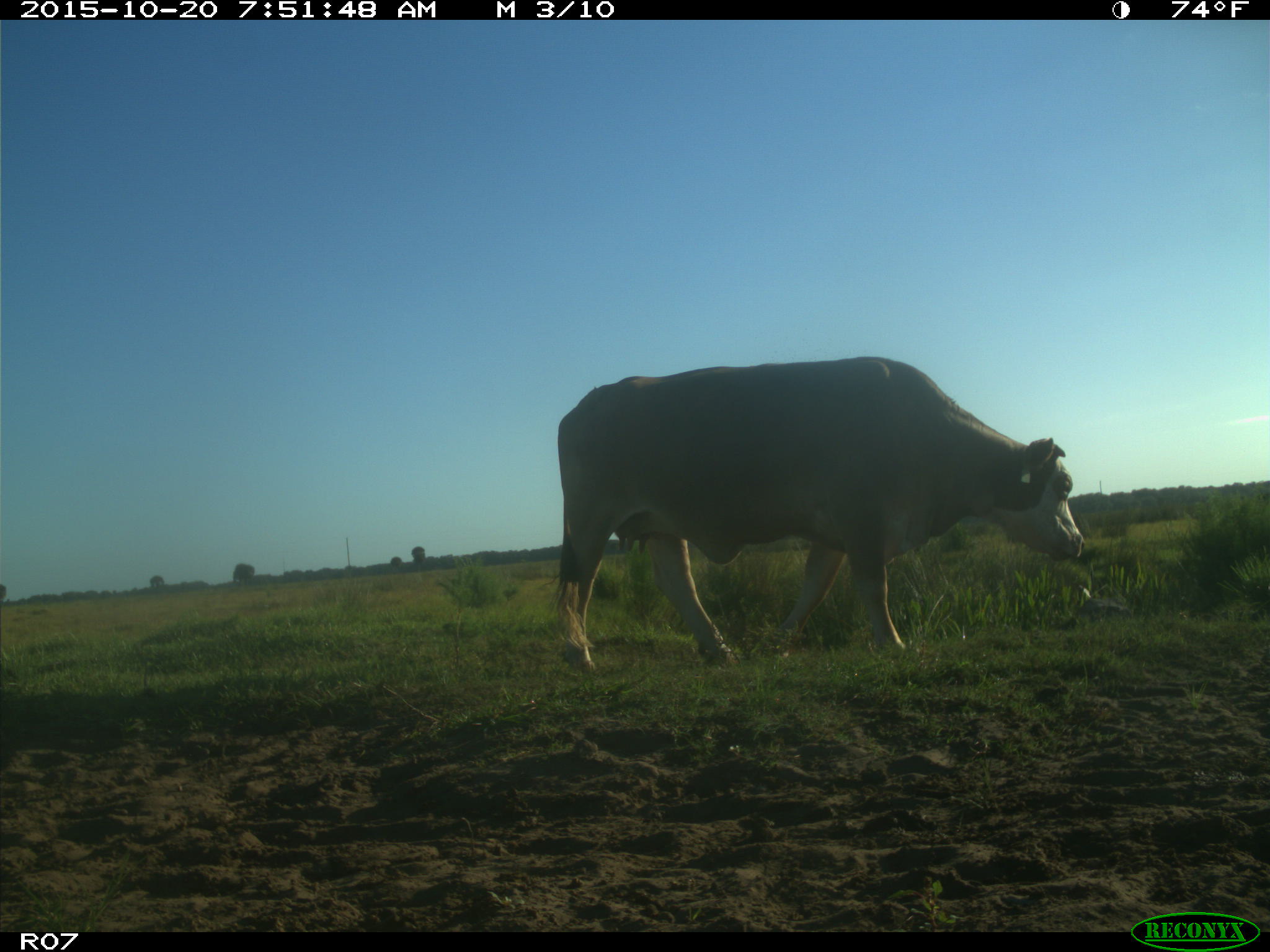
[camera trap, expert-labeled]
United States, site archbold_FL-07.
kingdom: Animalia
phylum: Chordata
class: Mammalia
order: Artiodactyla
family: Bovidae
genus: Bos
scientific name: Bos taurus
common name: domestic cow